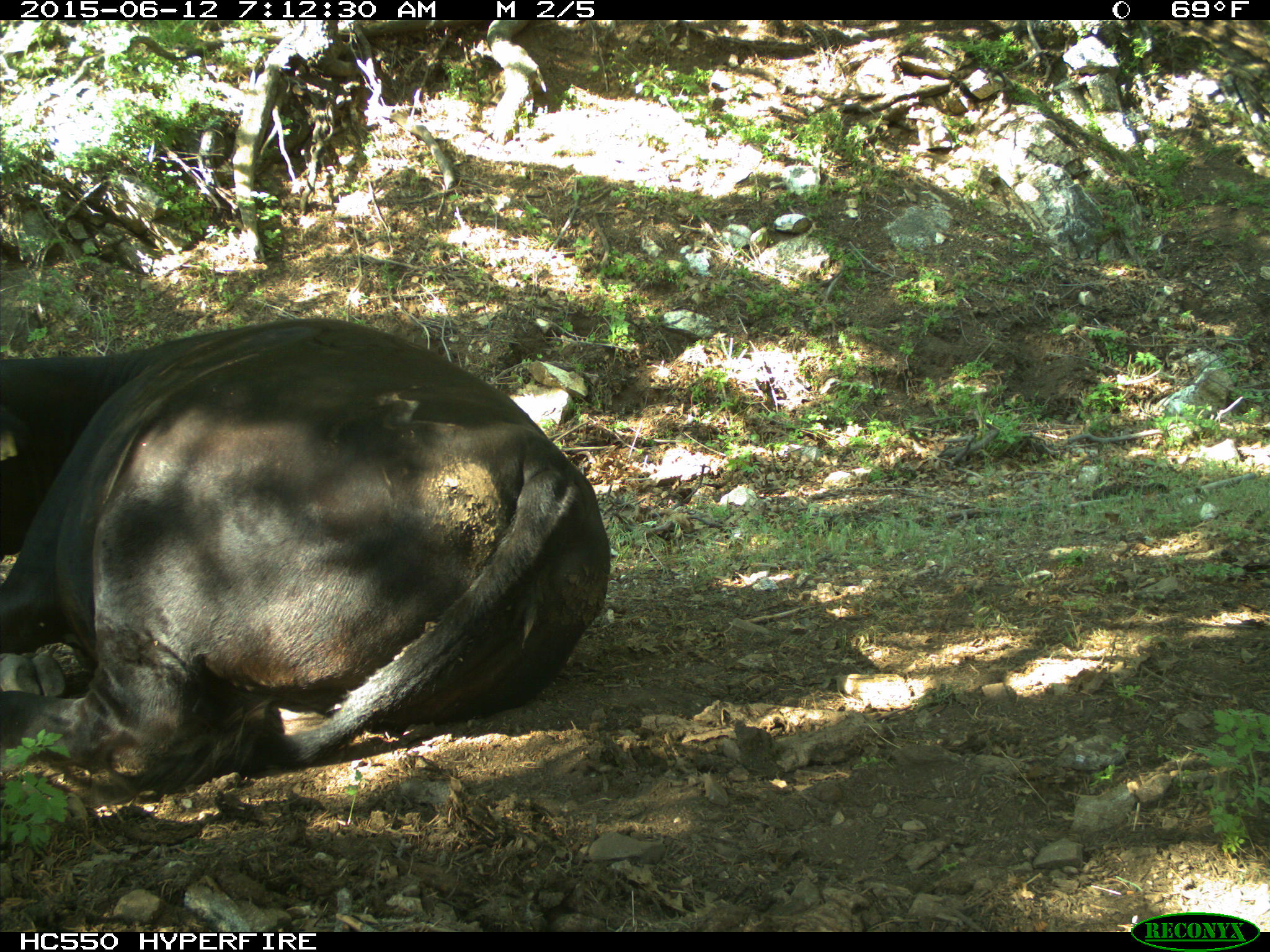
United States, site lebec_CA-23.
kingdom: Animalia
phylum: Chordata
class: Mammalia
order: Artiodactyla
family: Bovidae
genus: Bos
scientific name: Bos taurus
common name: domestic cow